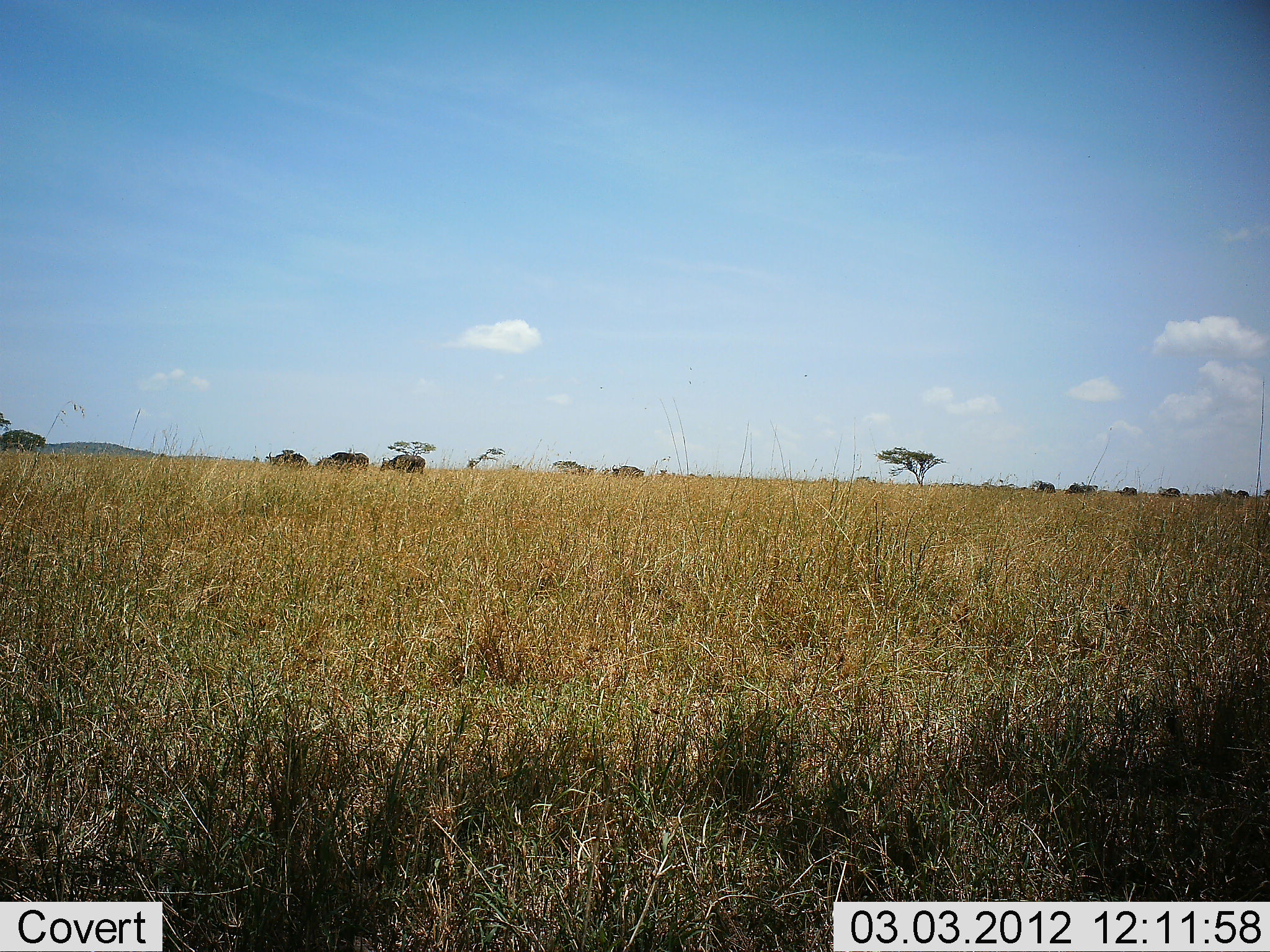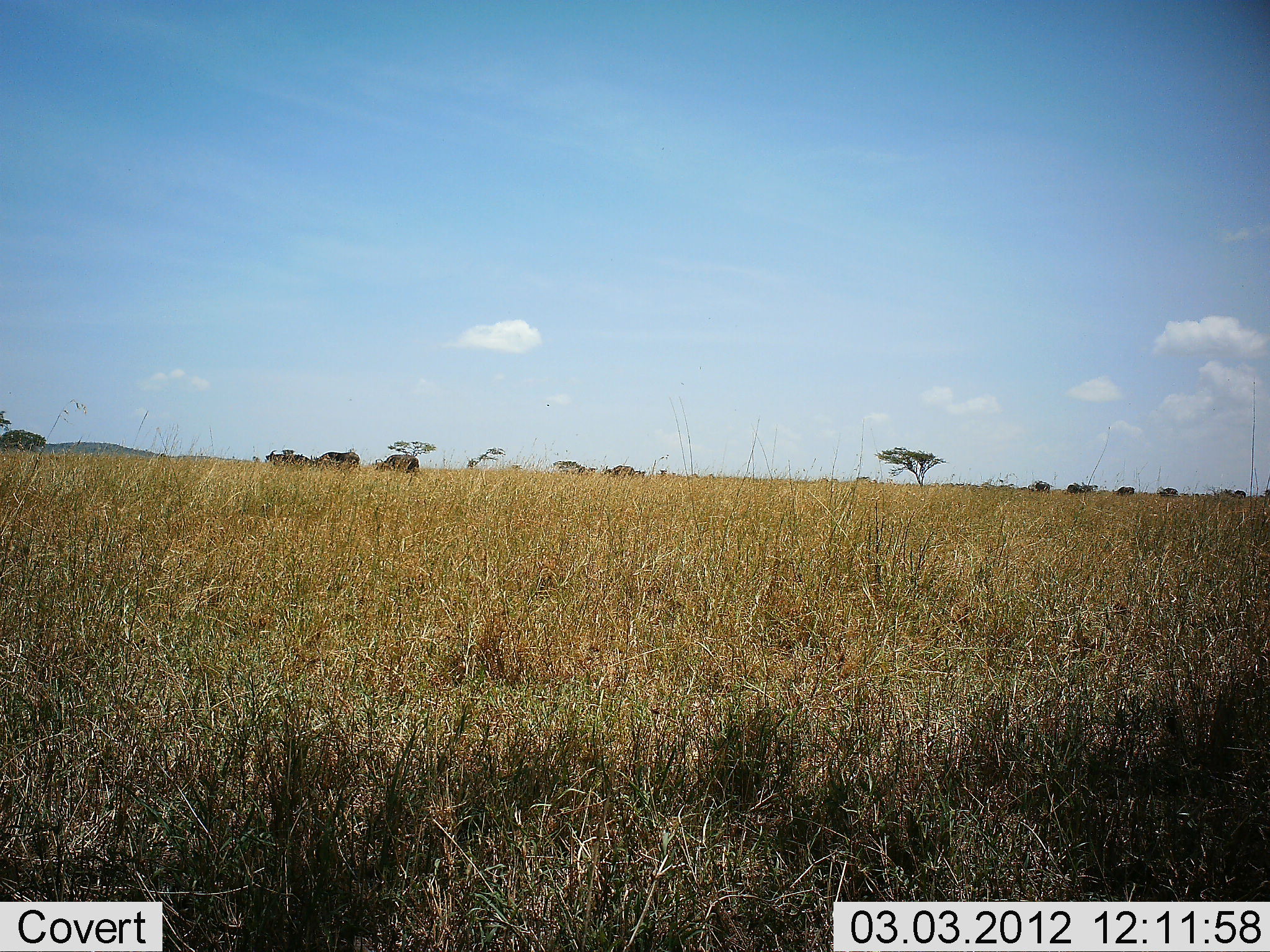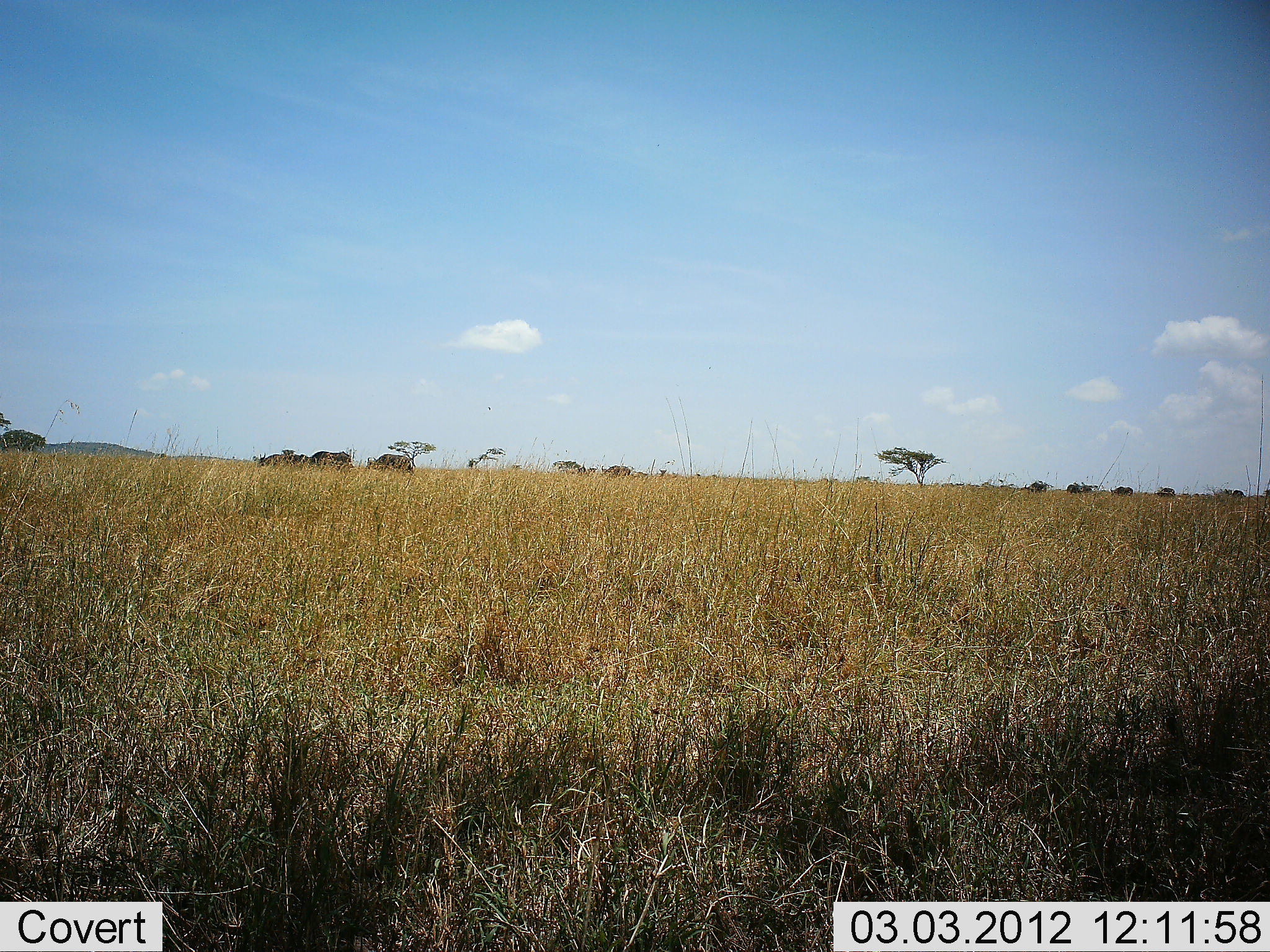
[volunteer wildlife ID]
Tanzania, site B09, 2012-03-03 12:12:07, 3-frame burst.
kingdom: Animalia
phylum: Chordata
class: Mammalia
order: Artiodactyla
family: Bovidae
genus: Connochaetes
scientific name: Connochaetes taurinus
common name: blue wildebeest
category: wildebeest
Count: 10.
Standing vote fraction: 6%.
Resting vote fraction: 0%.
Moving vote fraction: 89%.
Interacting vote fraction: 6%.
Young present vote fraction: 0%.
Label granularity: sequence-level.